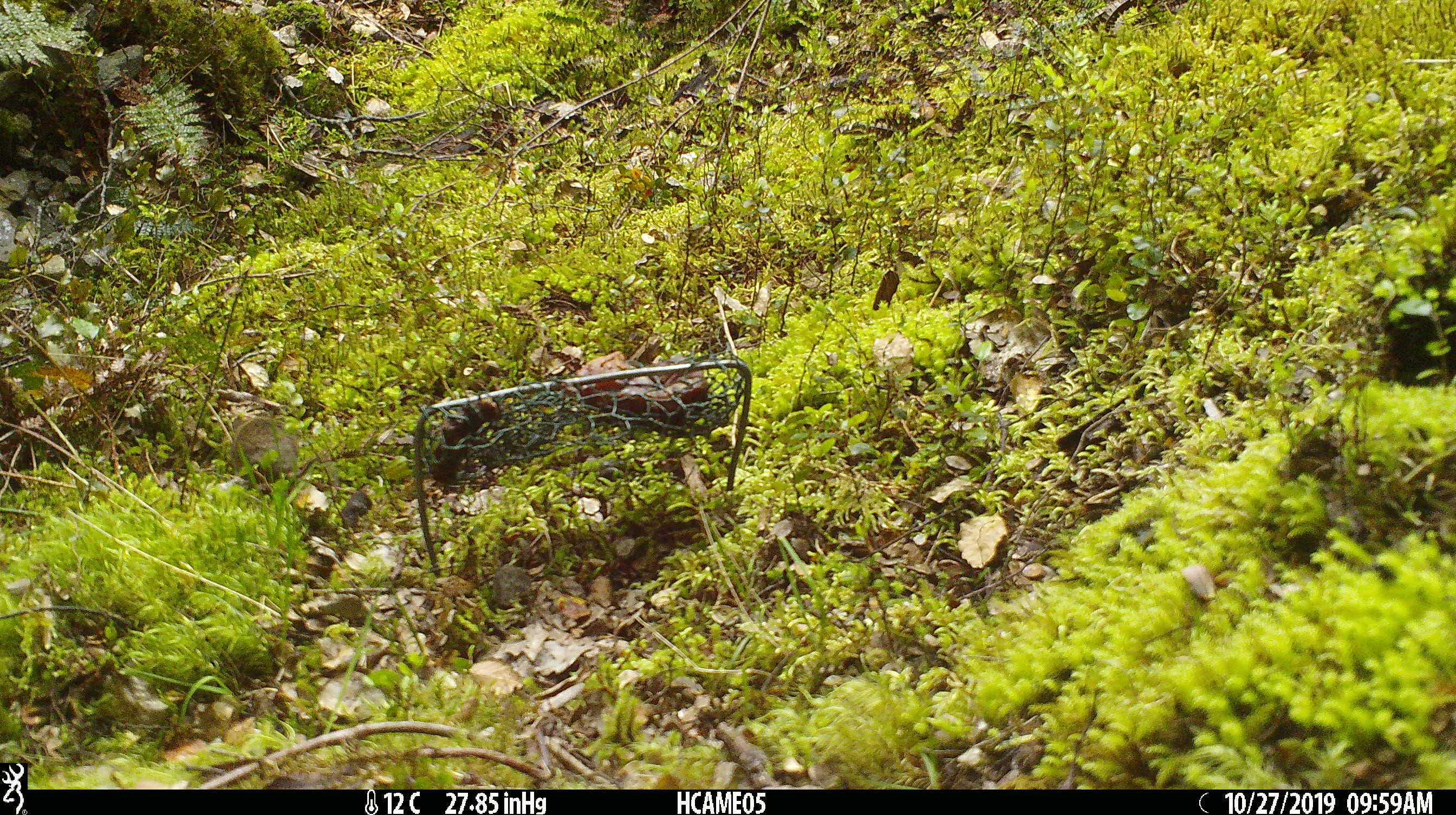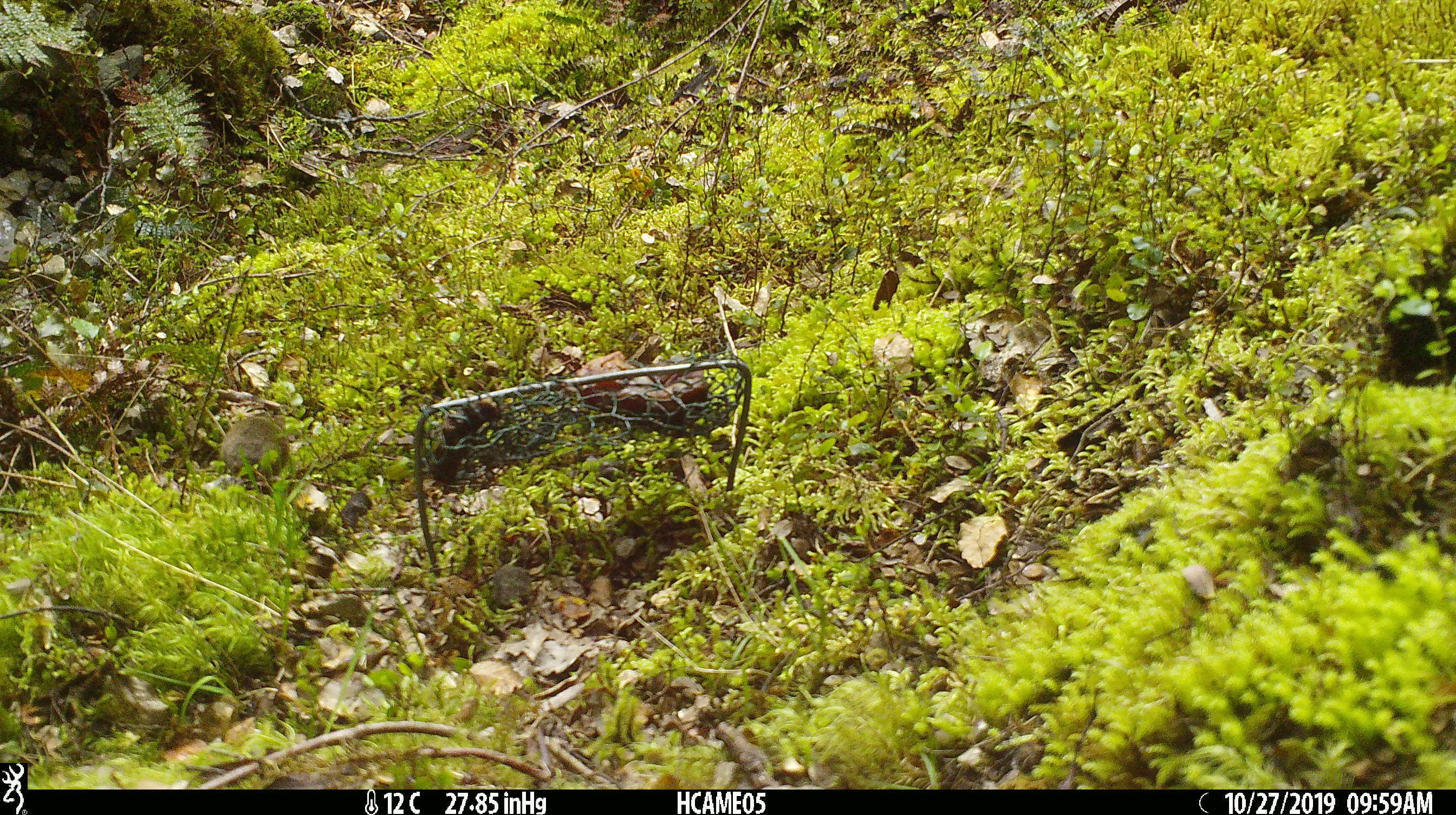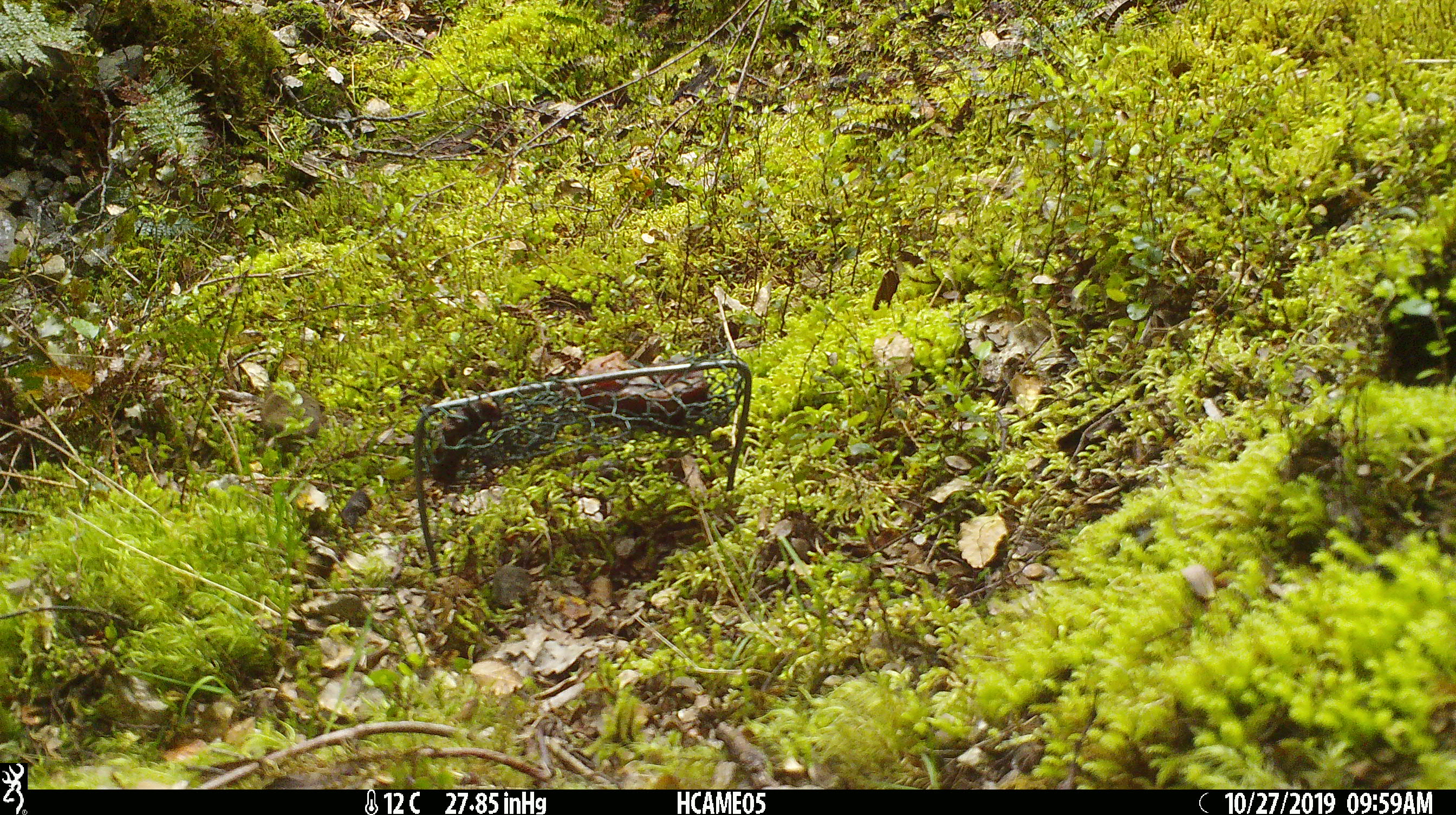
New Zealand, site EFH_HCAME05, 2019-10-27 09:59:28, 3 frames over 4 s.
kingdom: Animalia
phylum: Chordata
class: Mammalia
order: Rodentia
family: Muridae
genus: Mus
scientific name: Mus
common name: mouse